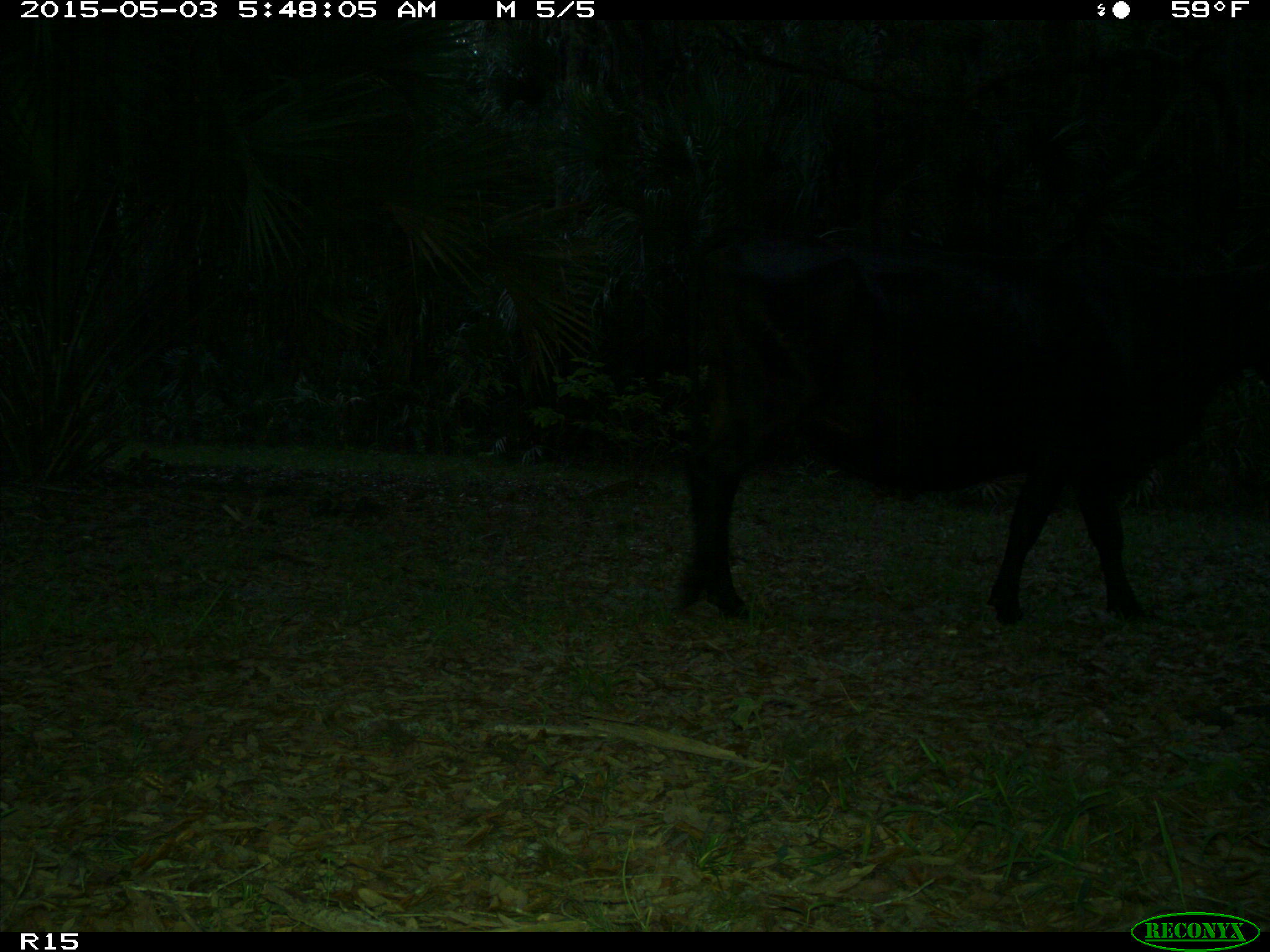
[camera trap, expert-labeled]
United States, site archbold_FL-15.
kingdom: Animalia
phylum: Chordata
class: Mammalia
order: Artiodactyla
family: Bovidae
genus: Bos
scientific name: Bos taurus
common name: domestic cow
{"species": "Bos taurus (domestic cow)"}